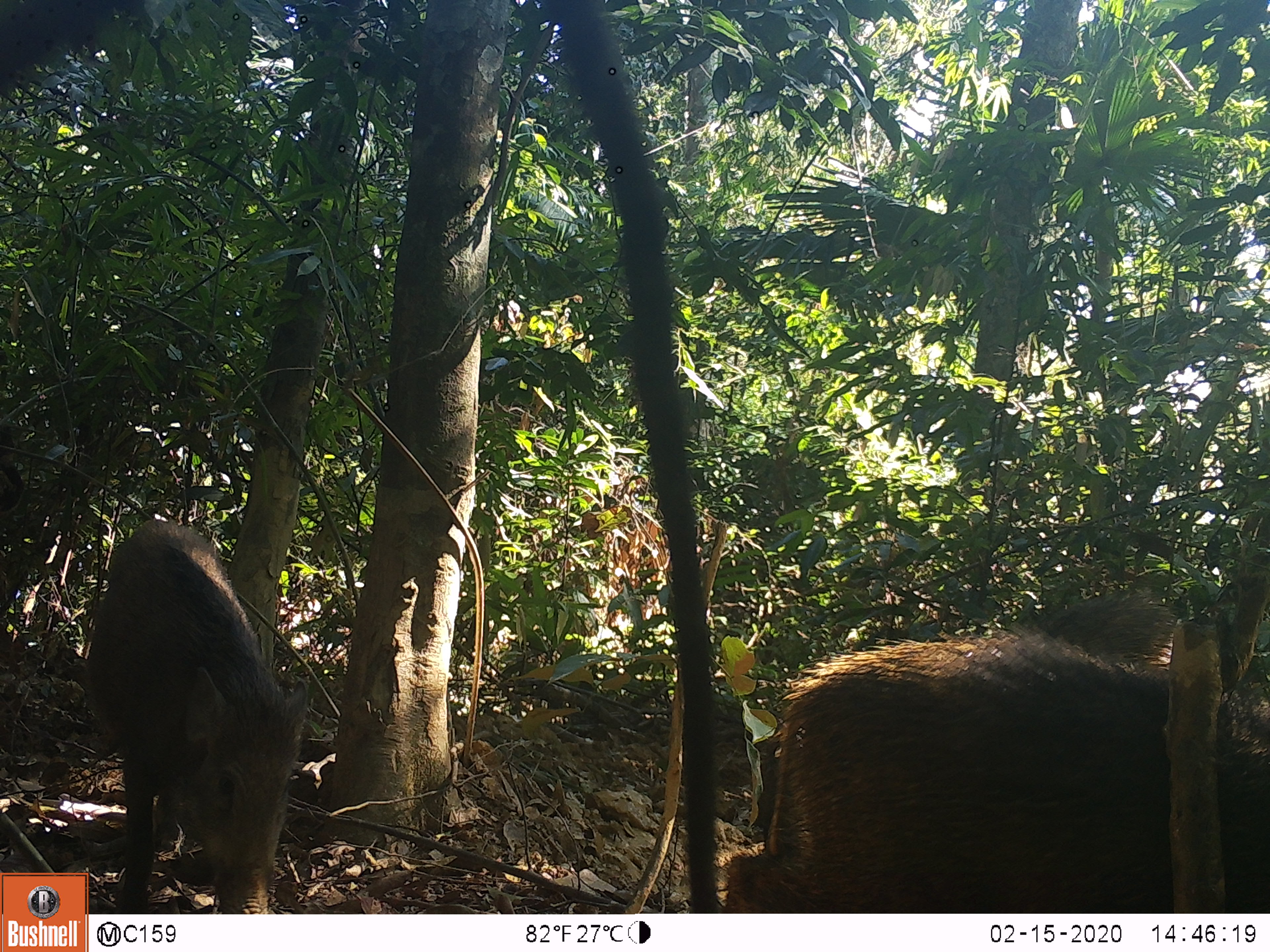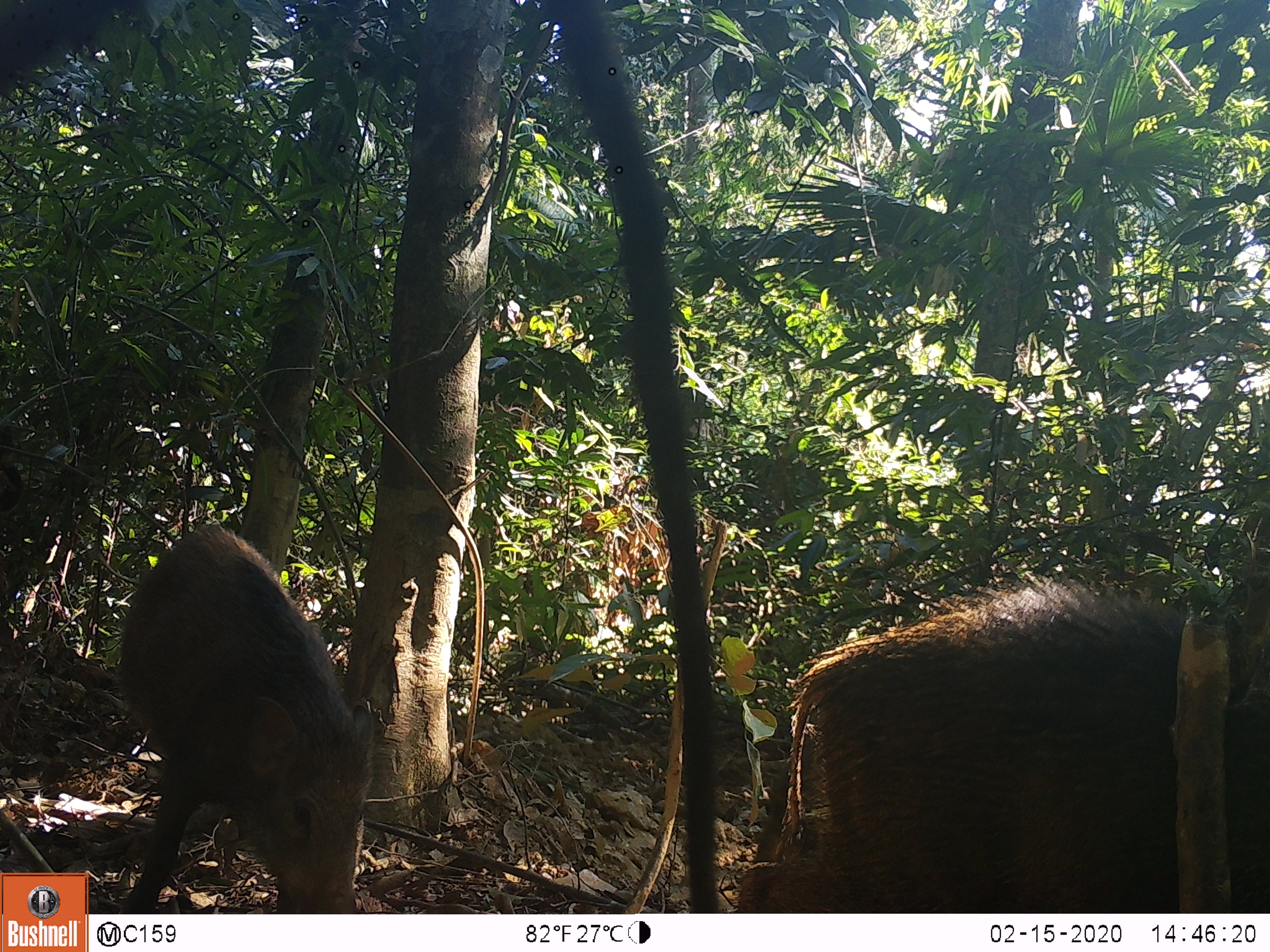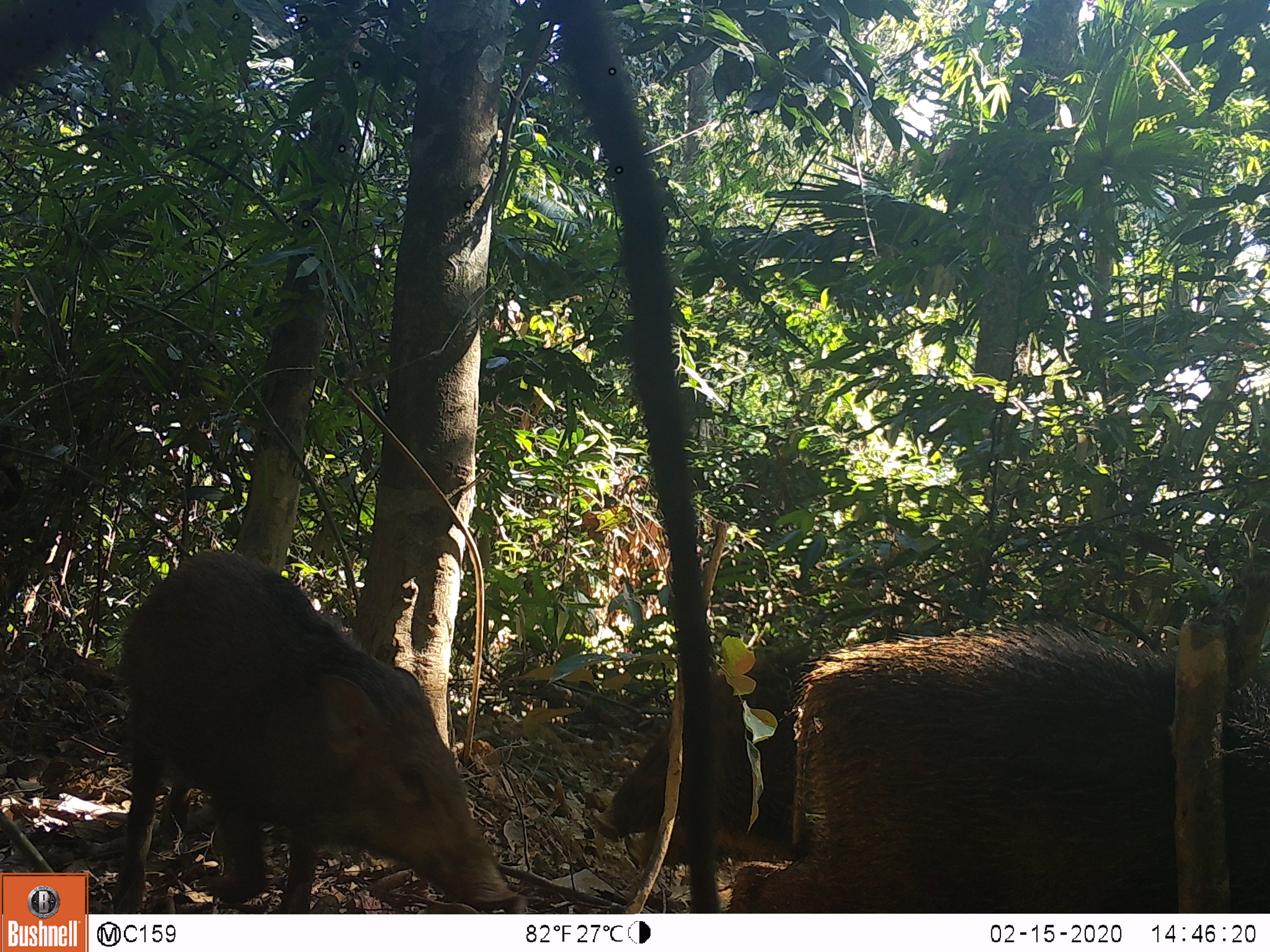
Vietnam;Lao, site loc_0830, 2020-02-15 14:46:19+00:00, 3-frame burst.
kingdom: Animalia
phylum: Chordata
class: Mammalia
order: Artiodactyla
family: Suidae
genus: Sus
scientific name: Sus scrofa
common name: eurasian wild pig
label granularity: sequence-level